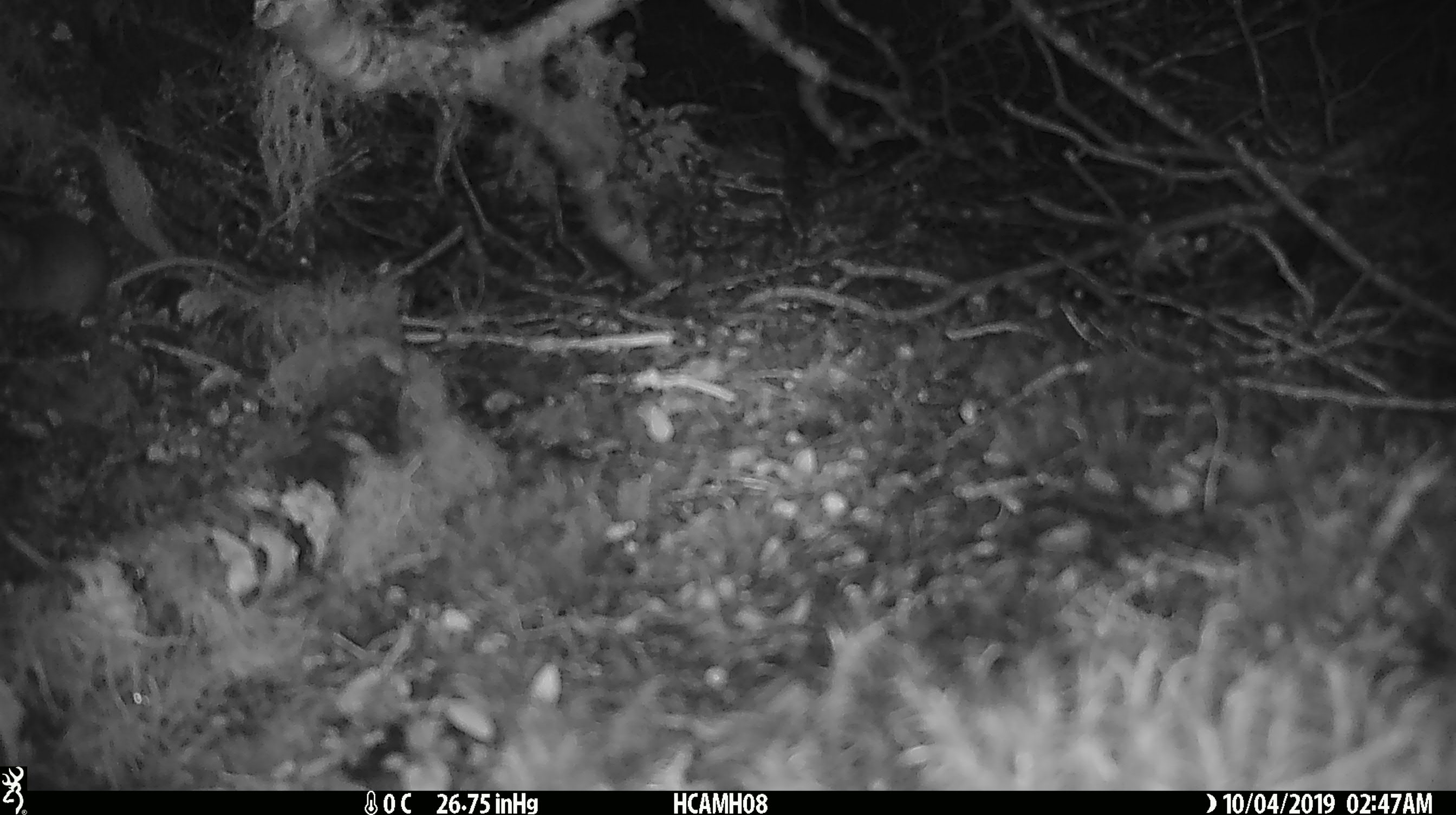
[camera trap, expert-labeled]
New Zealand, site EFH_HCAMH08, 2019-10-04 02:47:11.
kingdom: Animalia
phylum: Chordata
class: Mammalia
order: Rodentia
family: Muridae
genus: Mus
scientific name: Mus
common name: mouse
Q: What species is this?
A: Mouse (Mus).